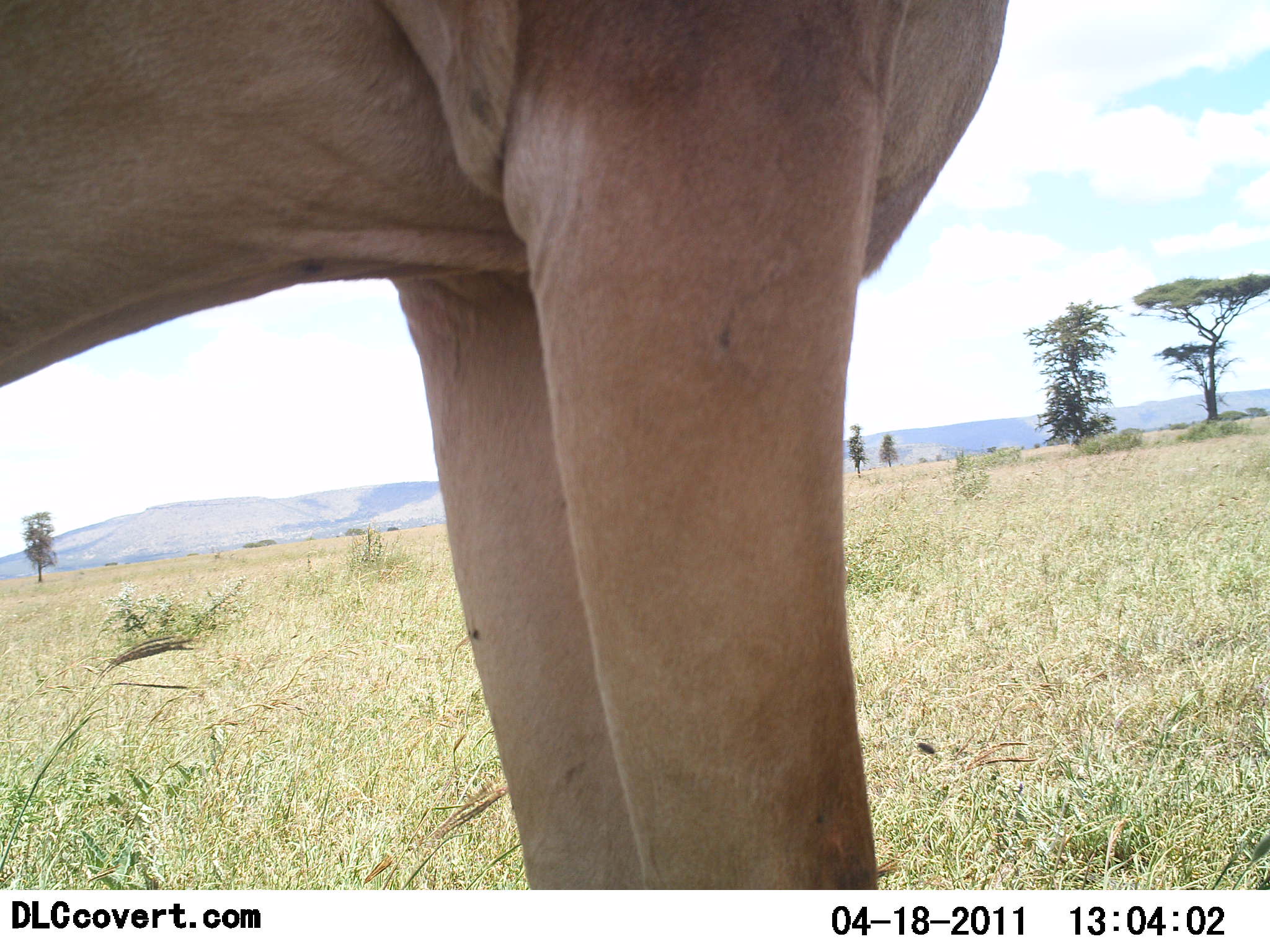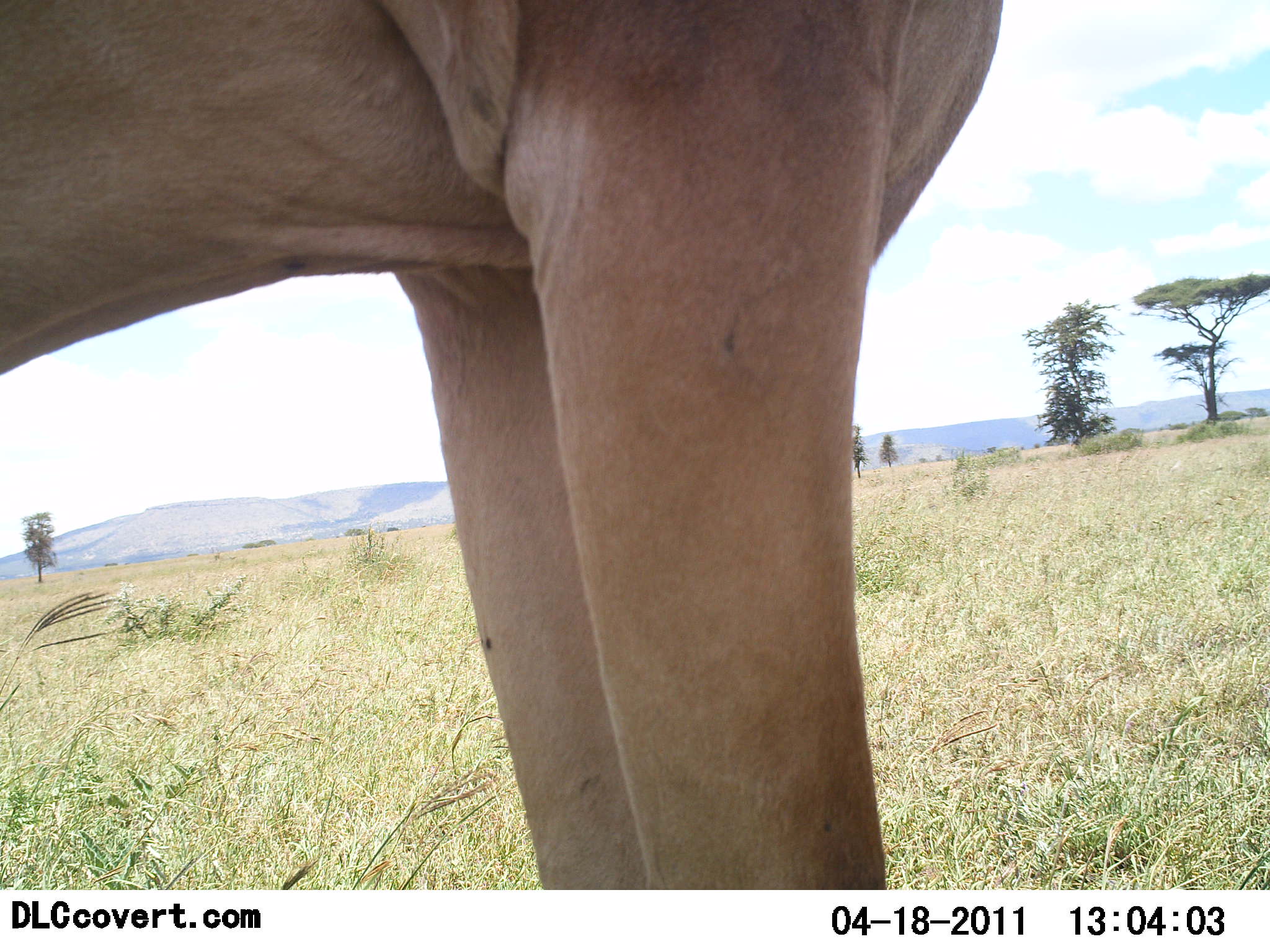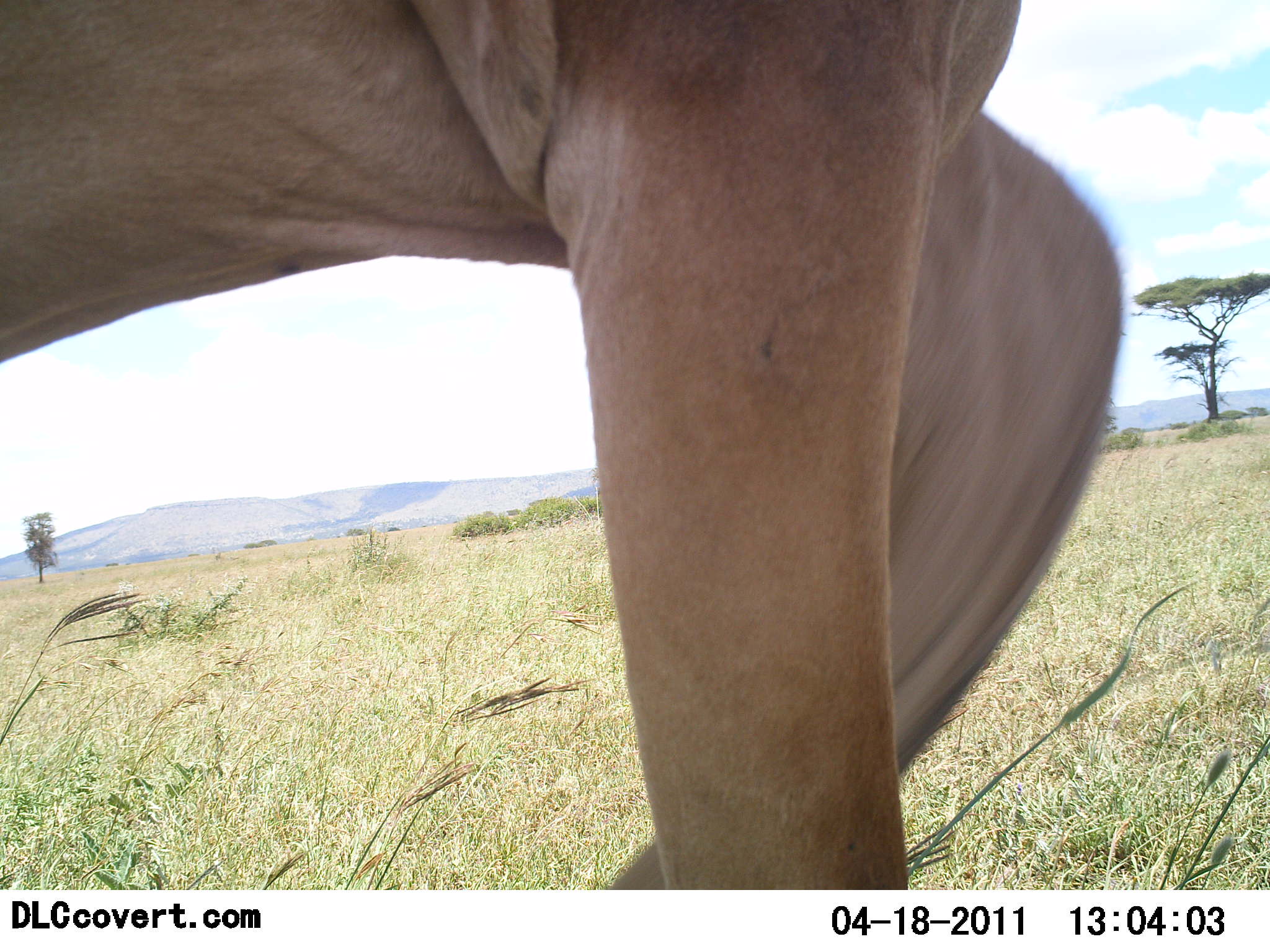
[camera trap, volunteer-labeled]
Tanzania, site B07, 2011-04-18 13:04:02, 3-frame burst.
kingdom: Animalia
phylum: Chordata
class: Mammalia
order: Artiodactyla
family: Bovidae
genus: Alcelaphus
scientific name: Alcelaphus buselaphus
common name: hartebeest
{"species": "hartebeest (Alcelaphus buselaphus)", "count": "1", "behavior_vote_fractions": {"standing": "67%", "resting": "0%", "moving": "33%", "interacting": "0%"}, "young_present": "0%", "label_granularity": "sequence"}